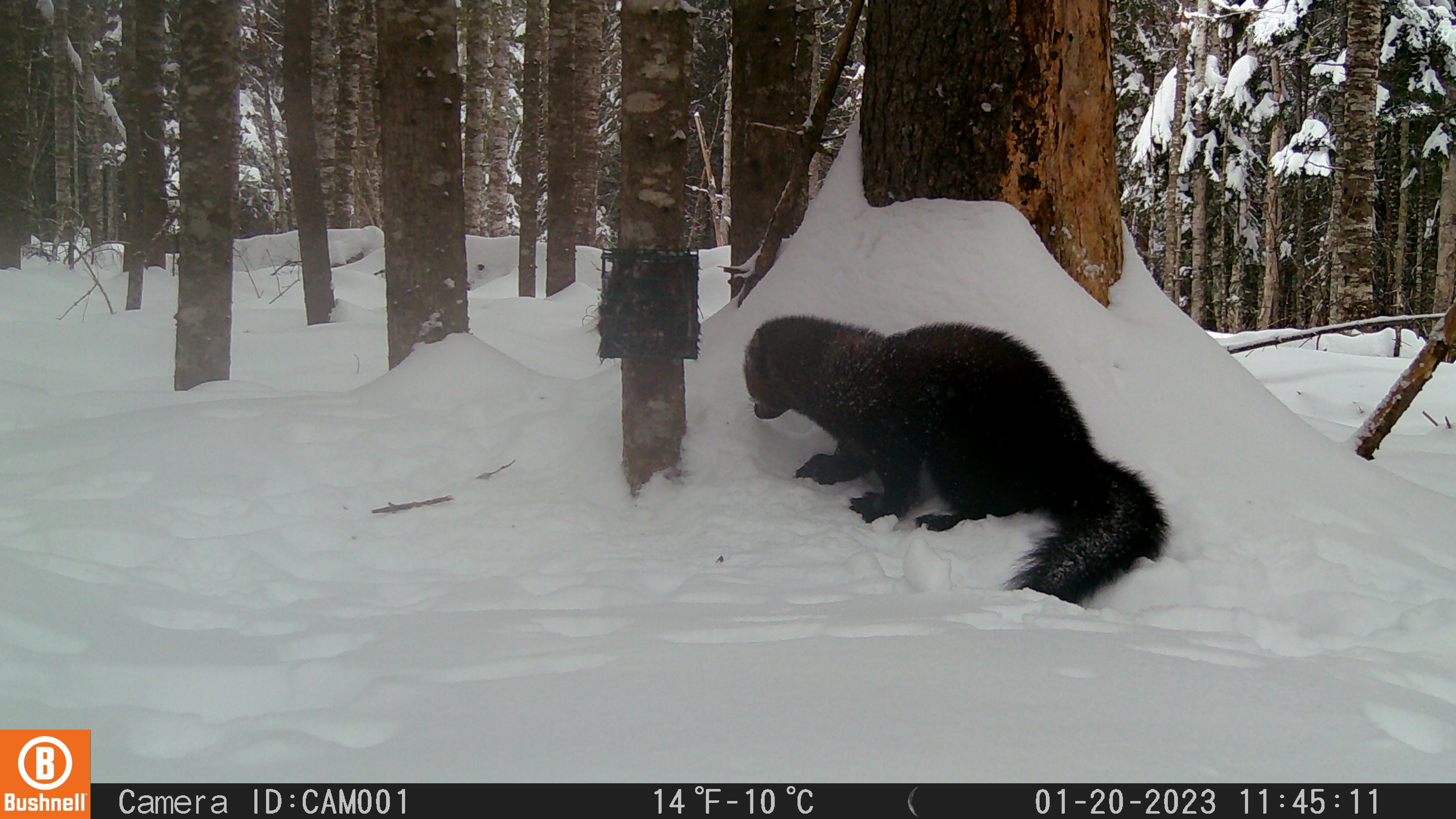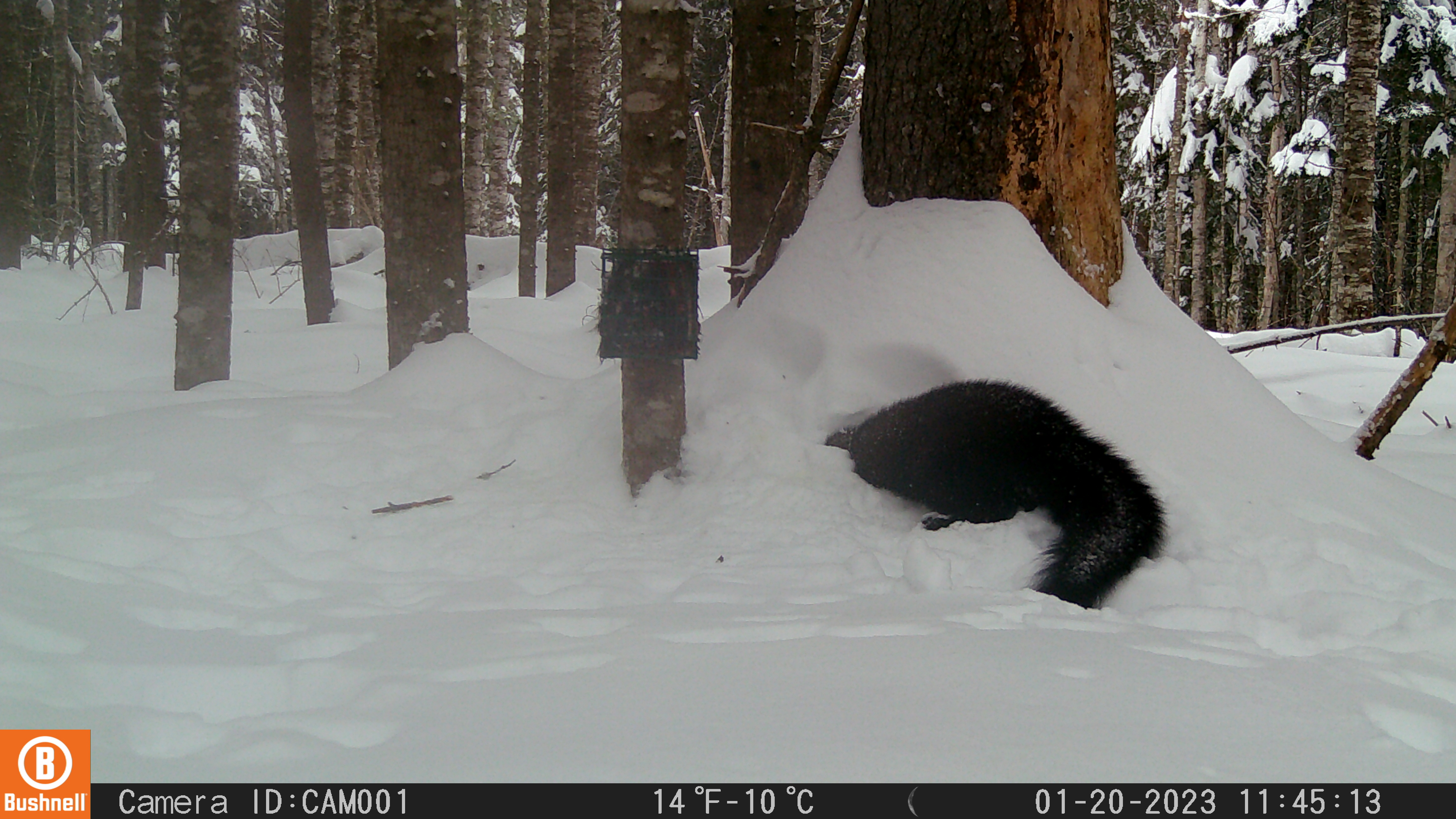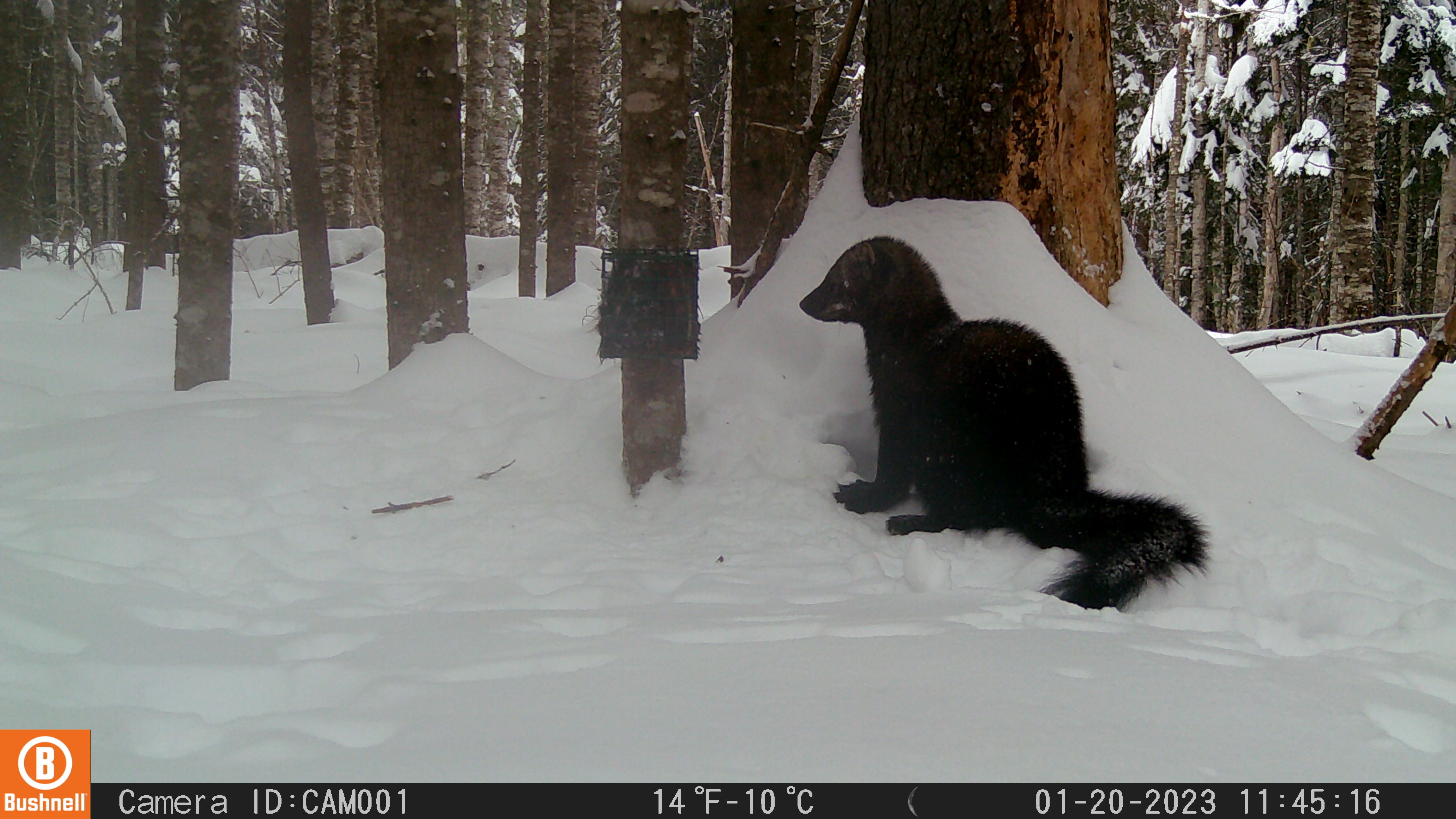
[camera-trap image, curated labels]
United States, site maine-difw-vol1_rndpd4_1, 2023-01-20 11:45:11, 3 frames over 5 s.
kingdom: Animalia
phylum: Chordata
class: Mammalia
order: Carnivora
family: Mustelidae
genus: Pekania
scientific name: Pekania pennanti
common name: fisher